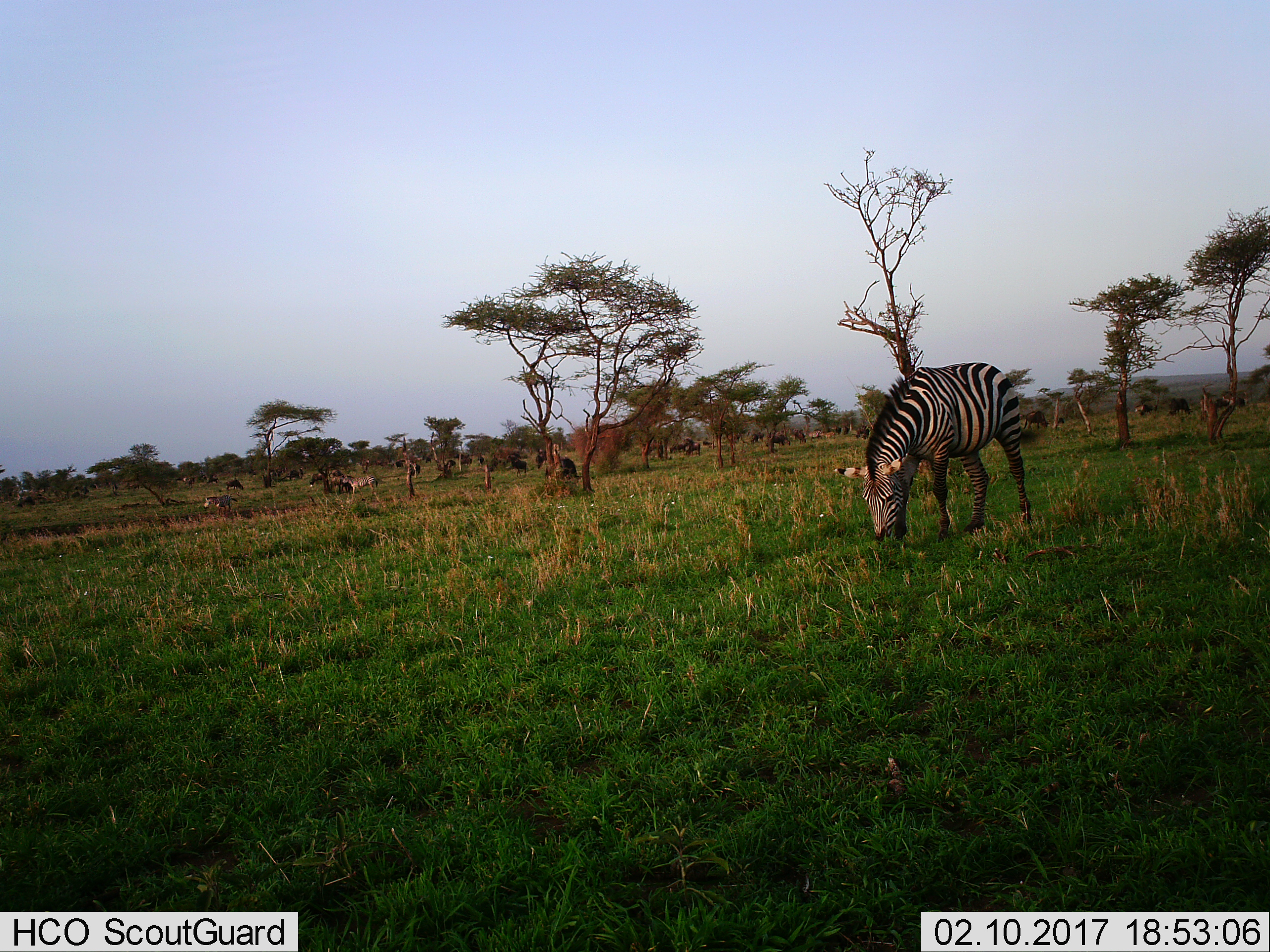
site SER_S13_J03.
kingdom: Animalia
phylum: Chordata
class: Mammalia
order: Perissodactyla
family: Equidae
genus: Equus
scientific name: Equus quagga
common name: plains zebra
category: zebraplains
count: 3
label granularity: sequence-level